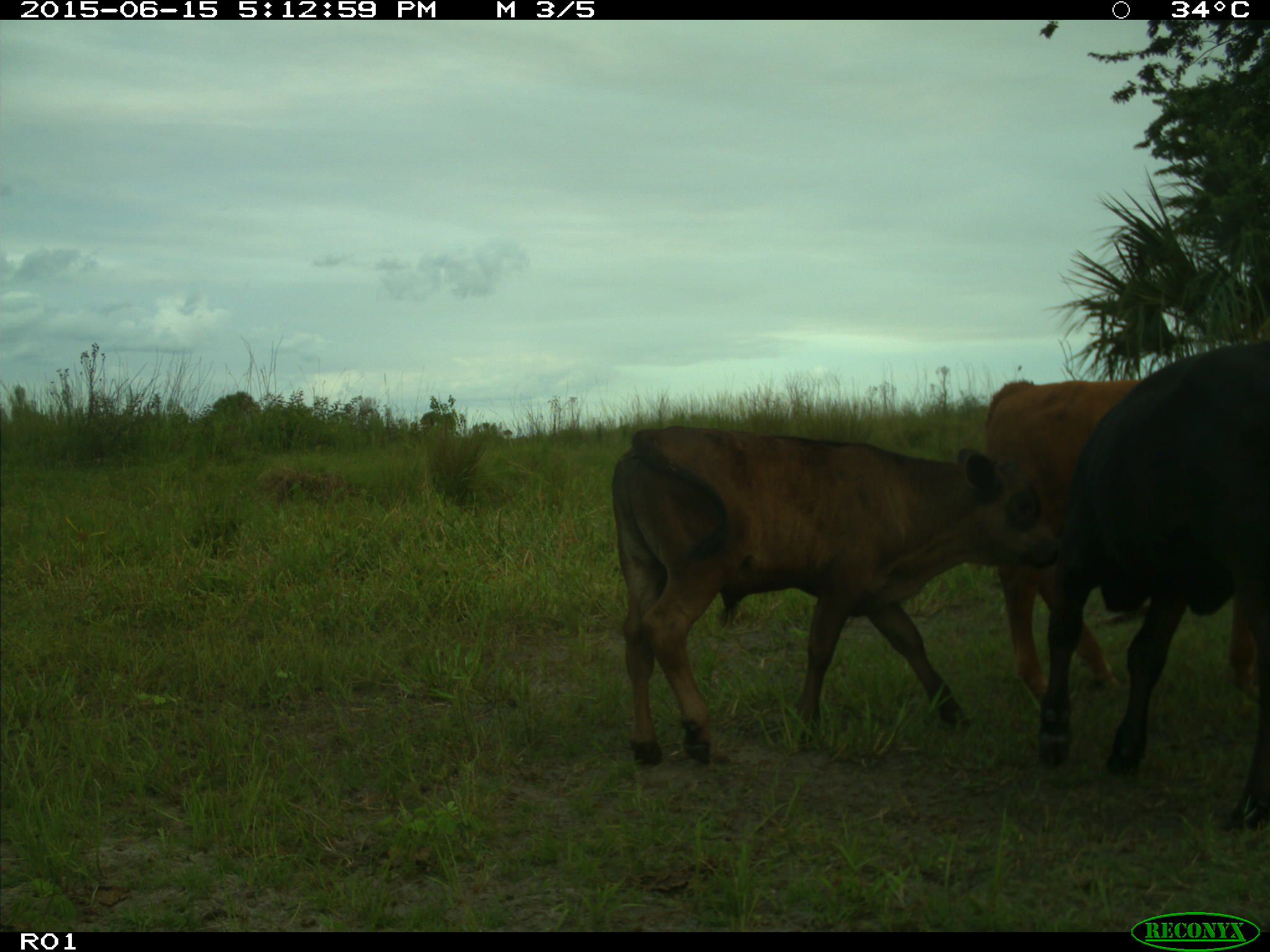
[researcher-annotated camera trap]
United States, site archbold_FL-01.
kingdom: Animalia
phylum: Chordata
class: Mammalia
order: Artiodactyla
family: Bovidae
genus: Bos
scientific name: Bos taurus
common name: domestic cow